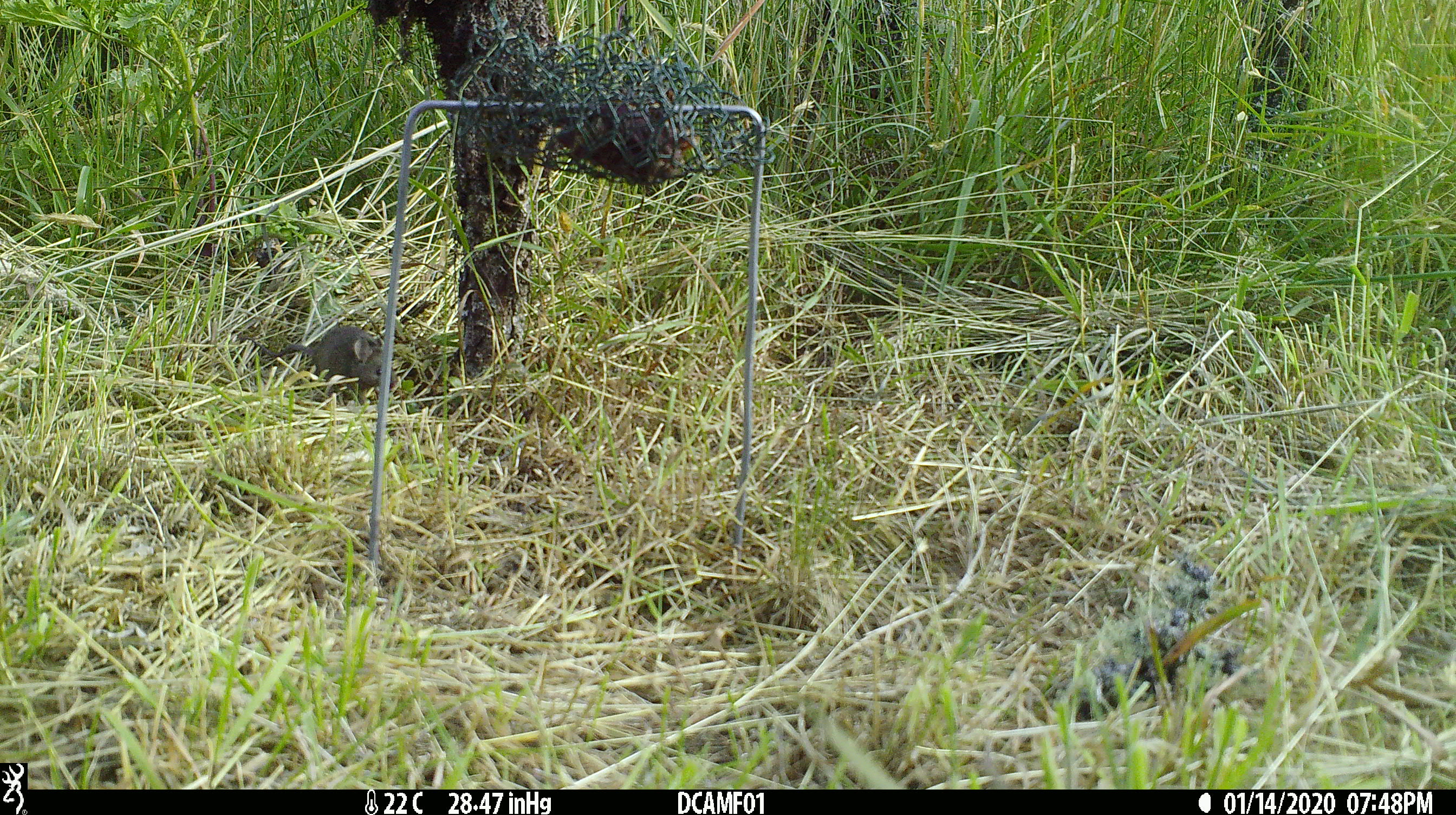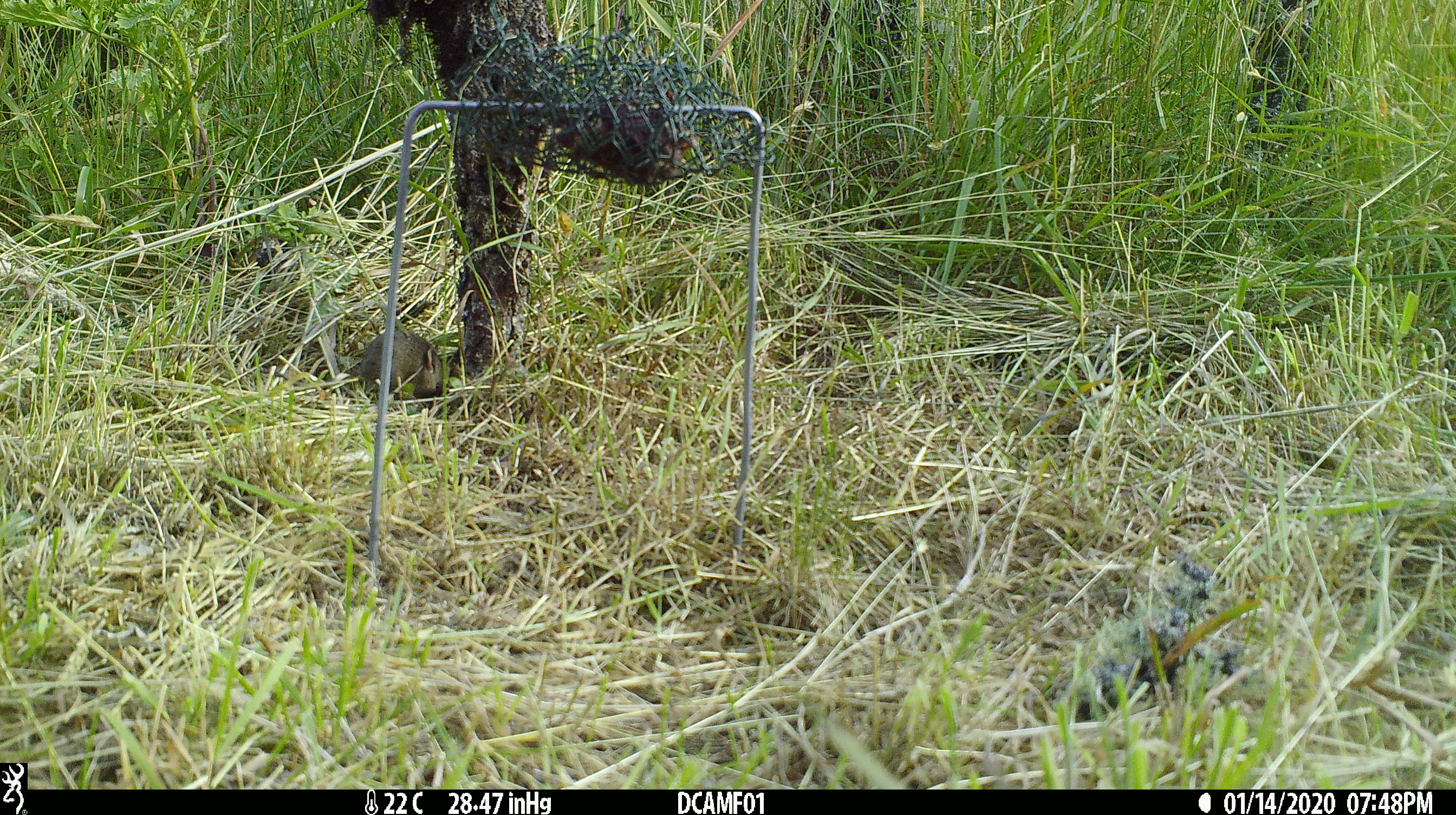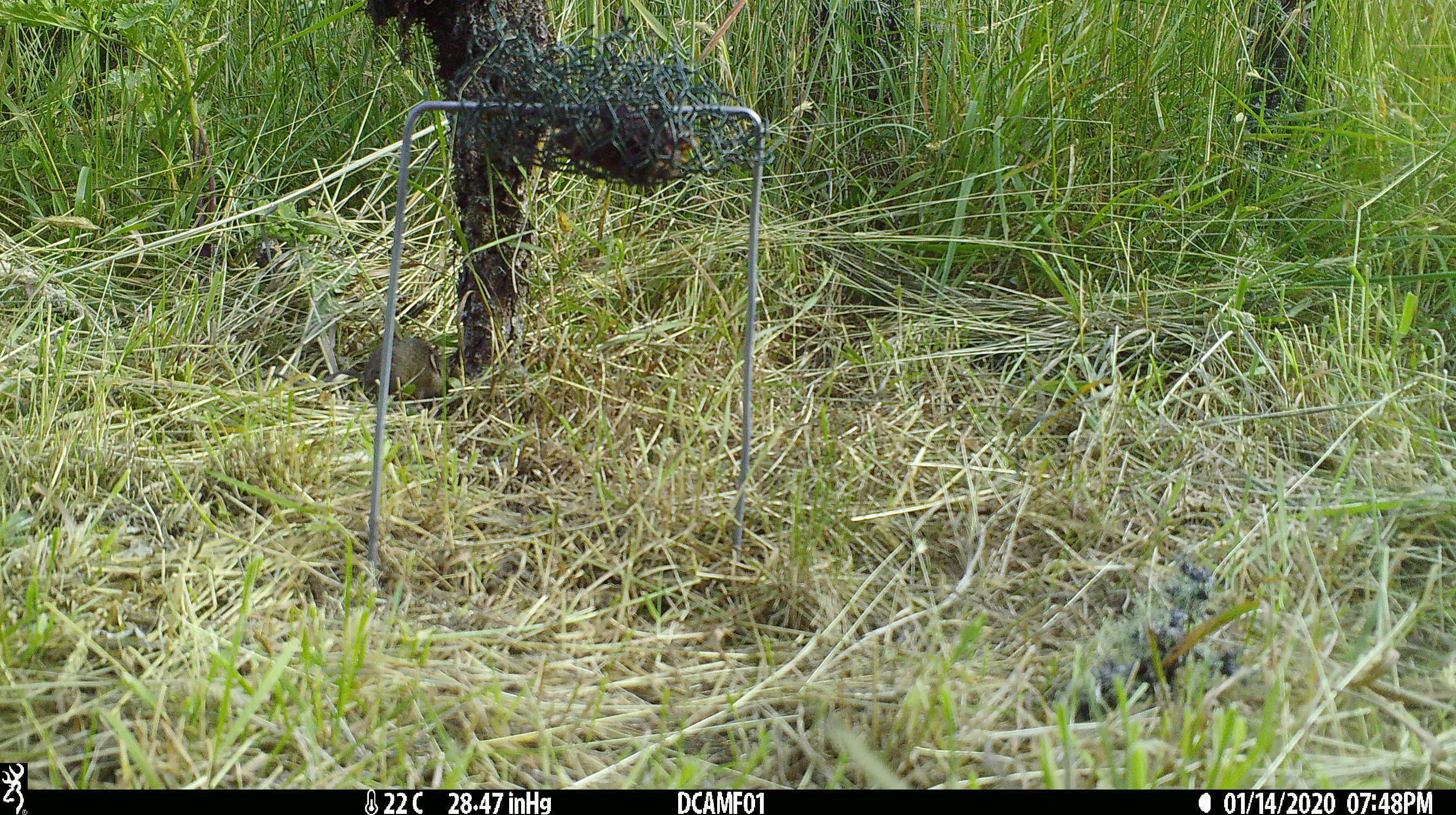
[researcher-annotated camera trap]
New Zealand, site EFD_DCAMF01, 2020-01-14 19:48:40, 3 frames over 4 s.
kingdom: Animalia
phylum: Chordata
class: Mammalia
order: Rodentia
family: Muridae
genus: Mus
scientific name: Mus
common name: mouse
Mouse (Mus).